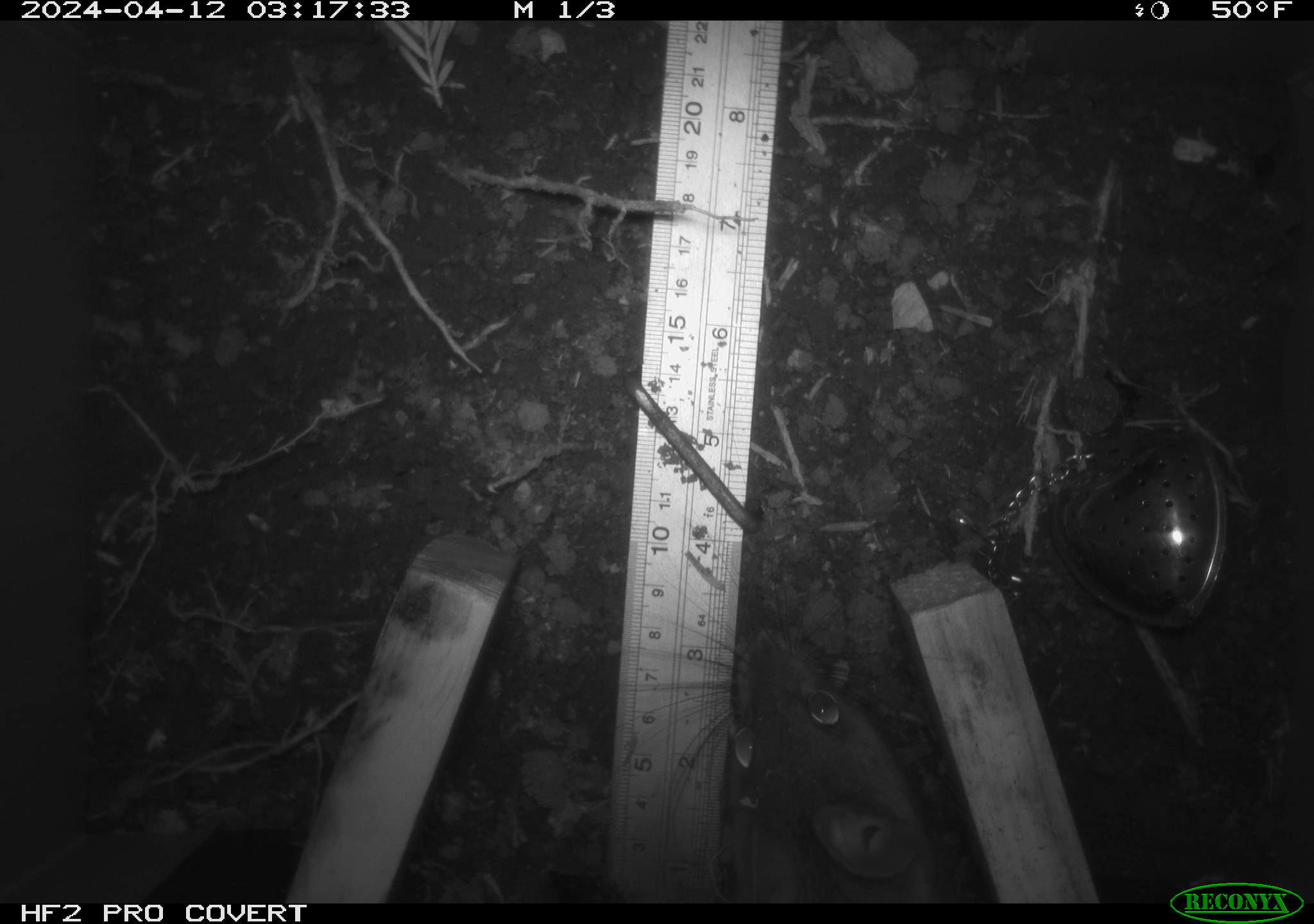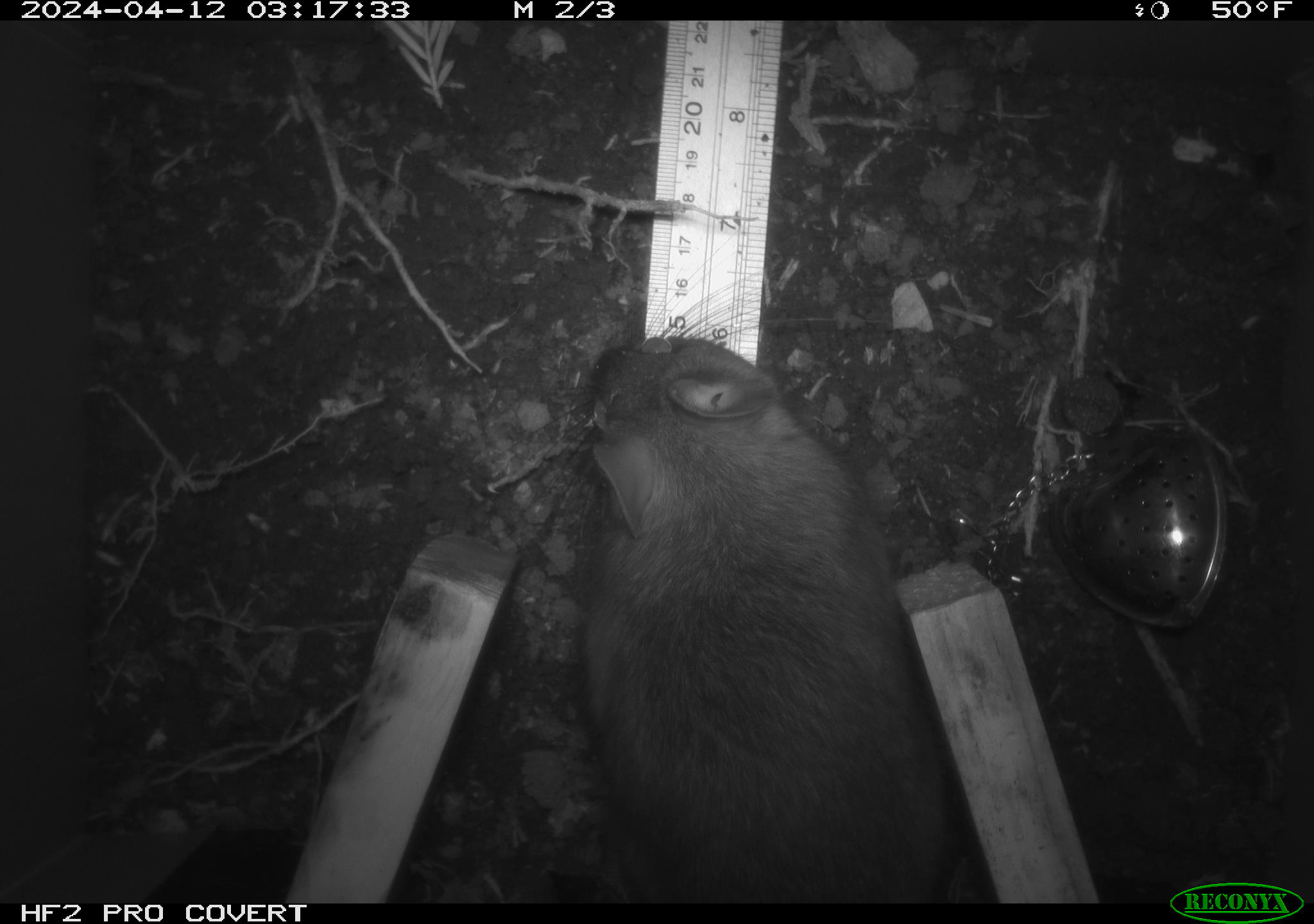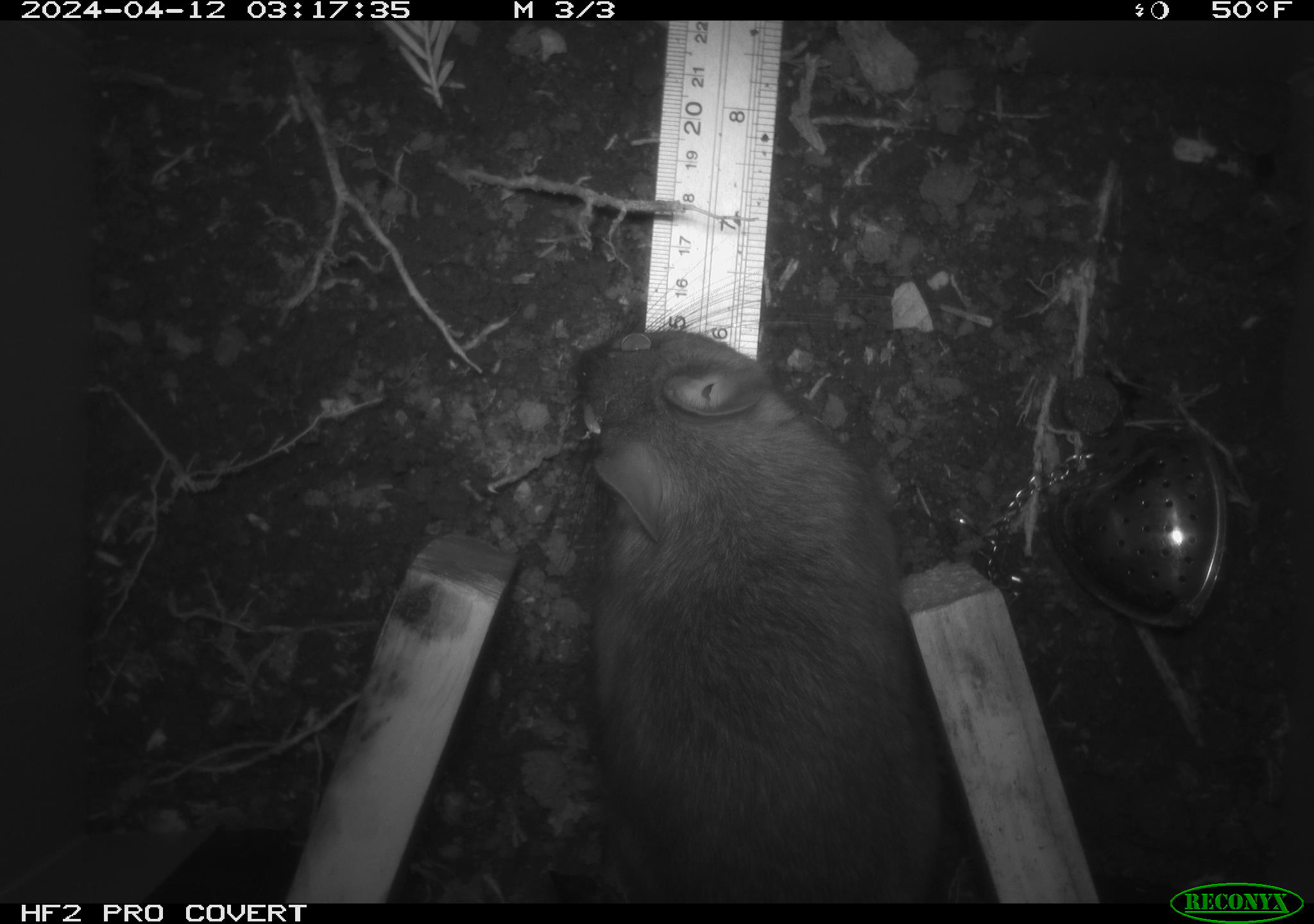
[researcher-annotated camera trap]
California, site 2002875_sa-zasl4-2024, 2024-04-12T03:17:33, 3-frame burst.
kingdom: Animalia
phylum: Chordata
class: Mammalia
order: Rodentia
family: Cricetidae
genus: Neotoma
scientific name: Neotoma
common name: pack rat or woodrat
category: neotoma species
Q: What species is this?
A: Neotoma species (pack rat or woodrat) (Neotoma).